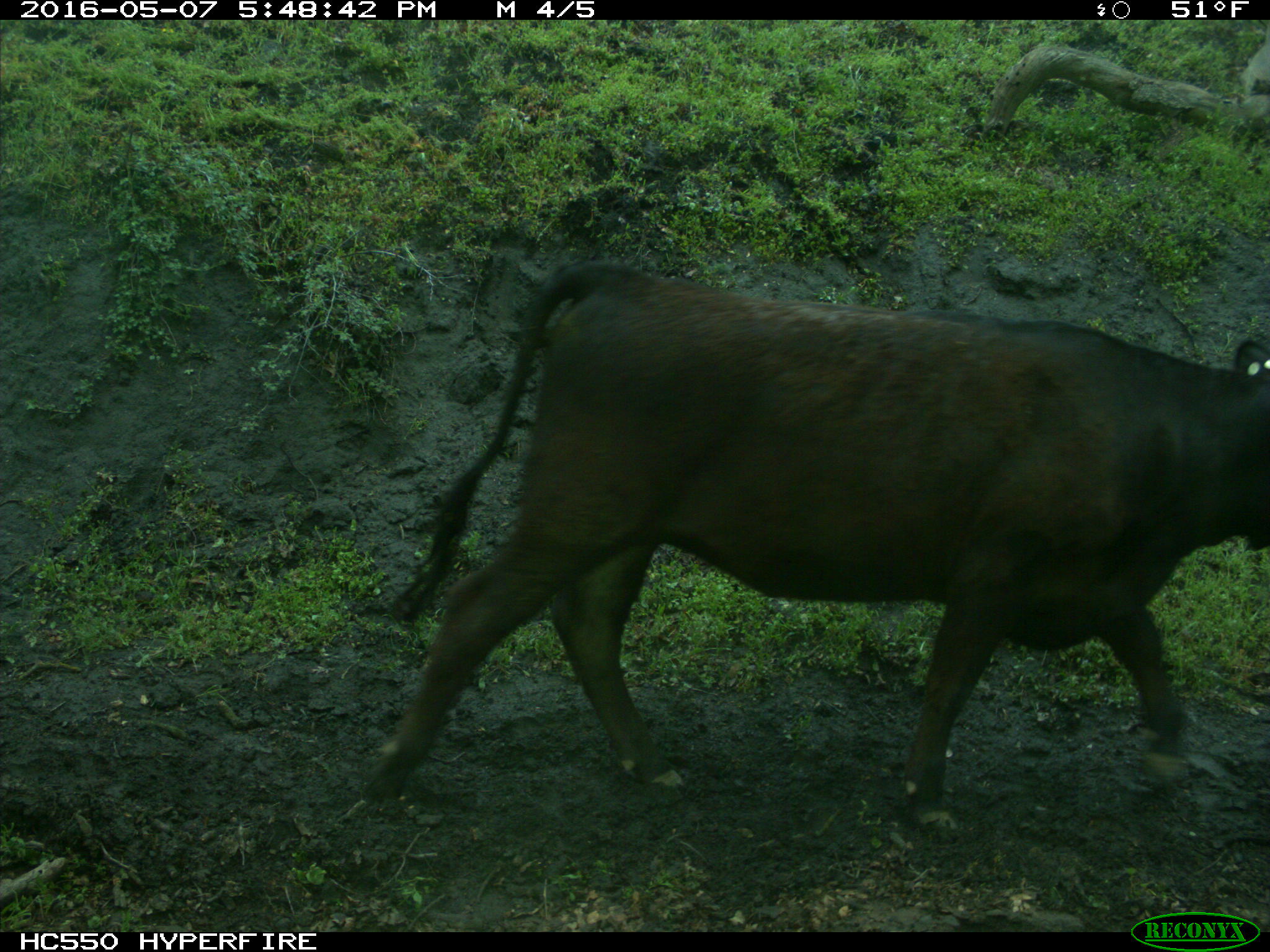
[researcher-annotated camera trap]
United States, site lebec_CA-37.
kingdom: Animalia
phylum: Chordata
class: Mammalia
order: Artiodactyla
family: Bovidae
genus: Bos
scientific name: Bos taurus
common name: domestic cow